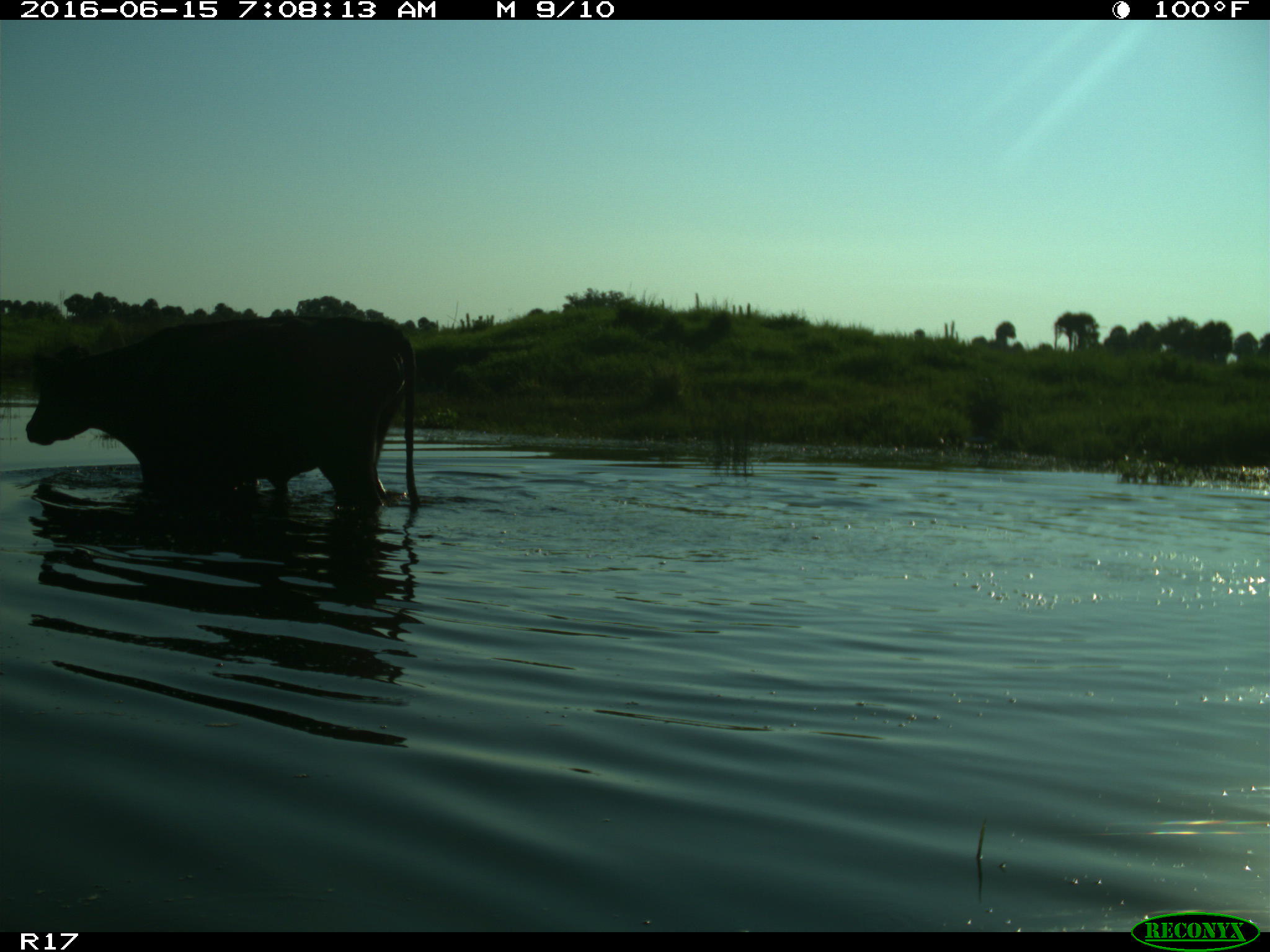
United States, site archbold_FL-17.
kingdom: Animalia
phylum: Chordata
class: Mammalia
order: Artiodactyla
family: Bovidae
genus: Bos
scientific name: Bos taurus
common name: domestic cow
Bos taurus (domestic cow).